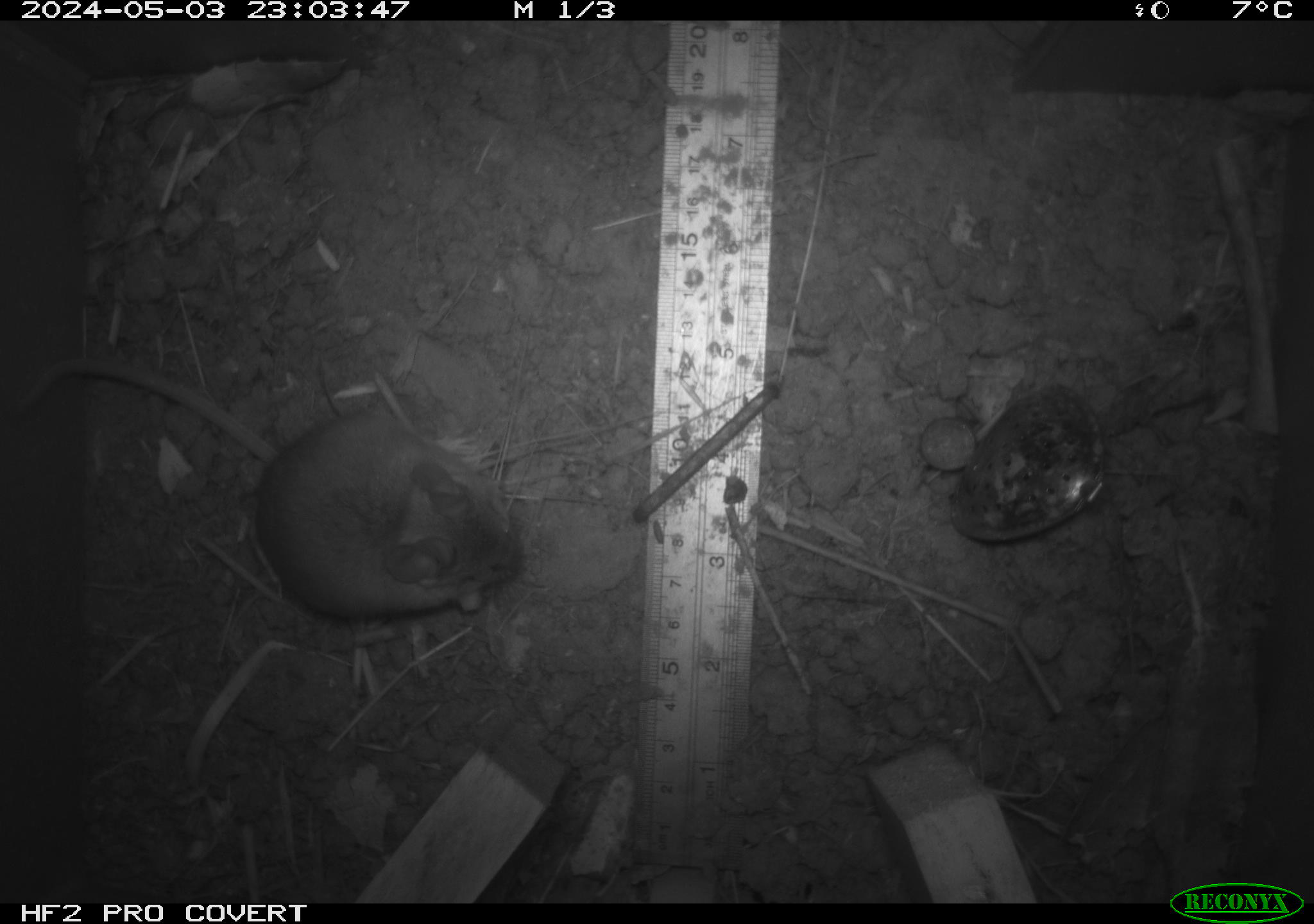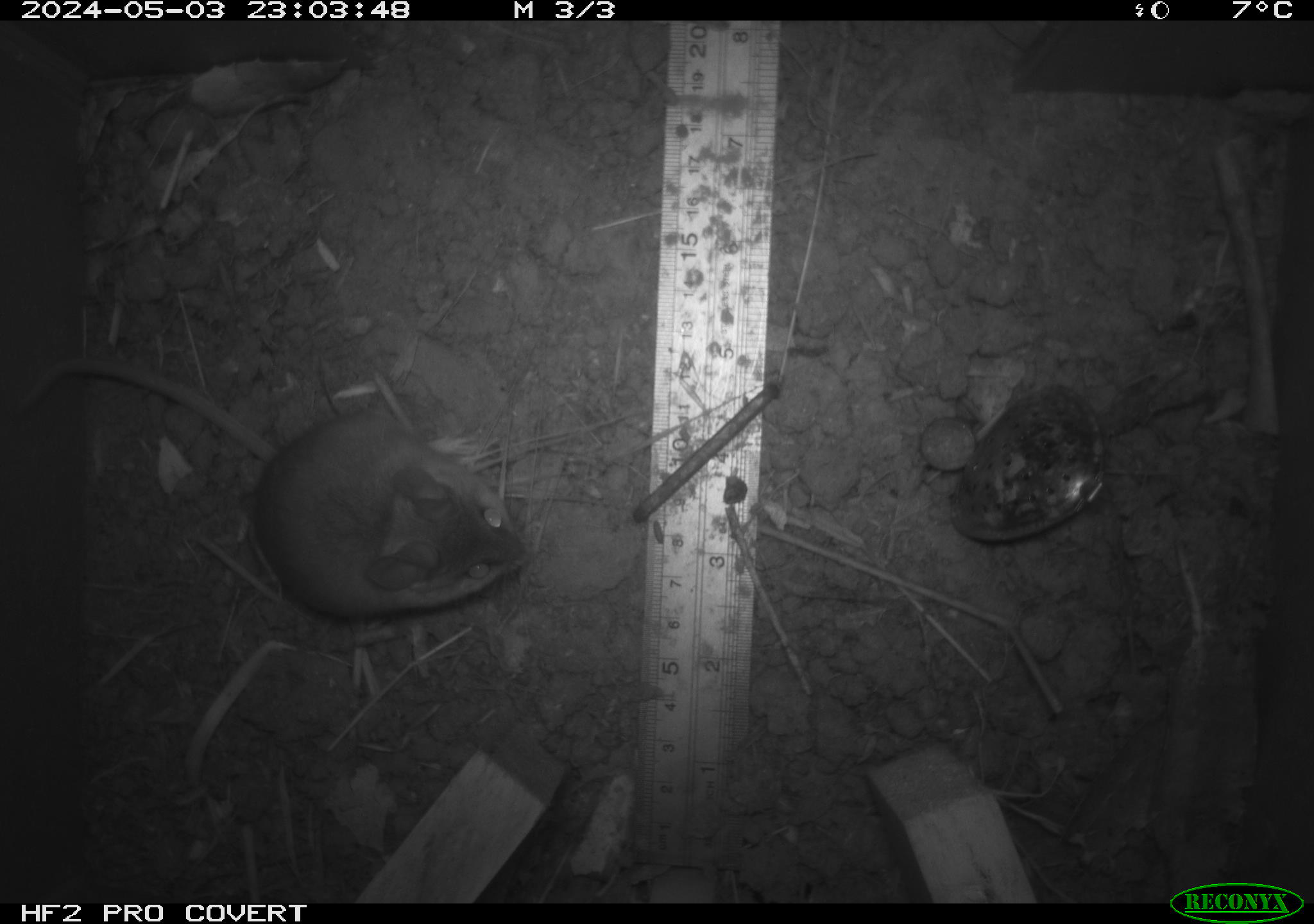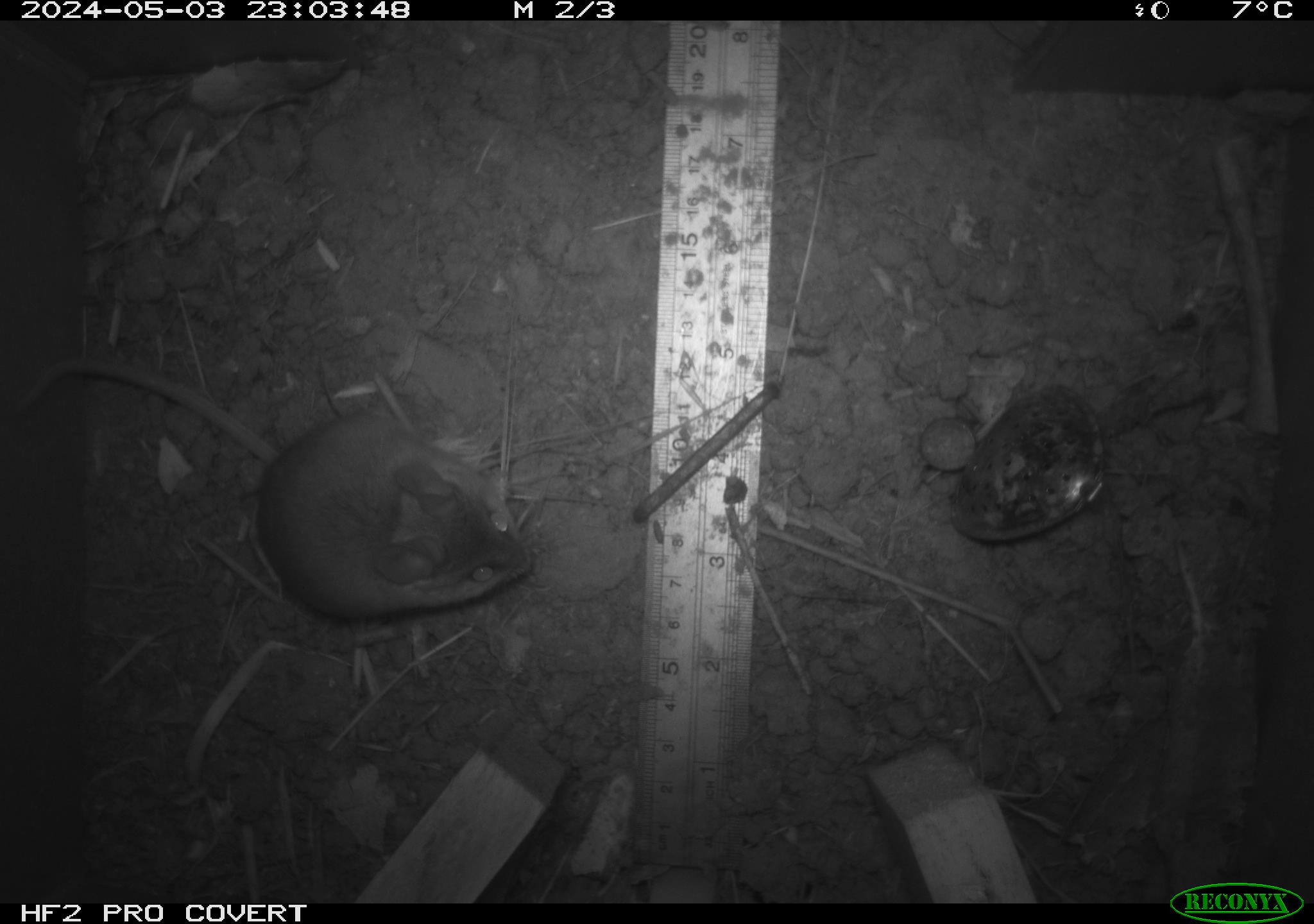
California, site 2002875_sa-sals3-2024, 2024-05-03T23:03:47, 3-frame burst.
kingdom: Animalia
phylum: Chordata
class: Mammalia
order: Rodentia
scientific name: Rodentia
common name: rodent